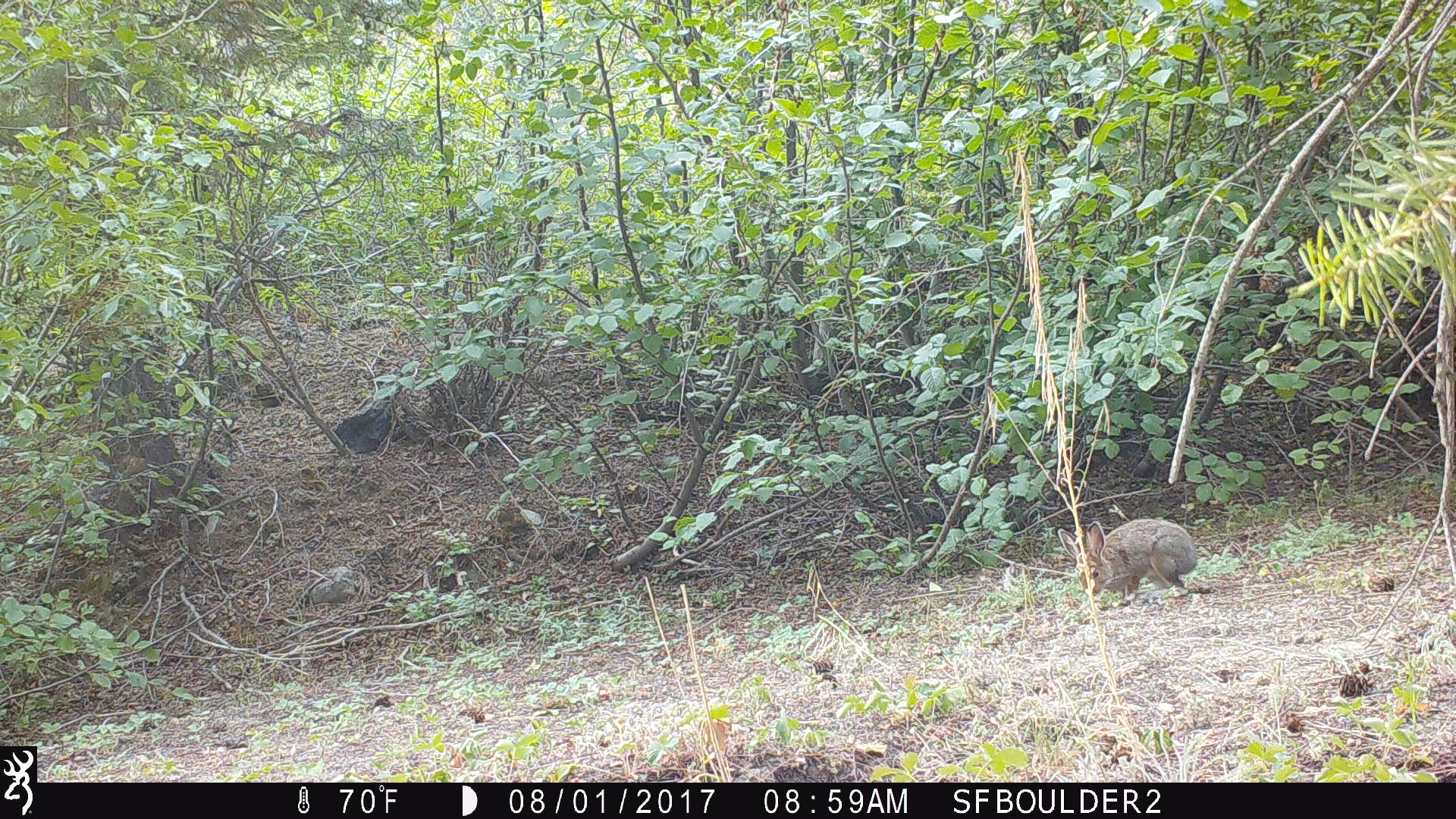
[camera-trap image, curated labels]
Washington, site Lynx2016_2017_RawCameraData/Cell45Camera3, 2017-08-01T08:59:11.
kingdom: Animalia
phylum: Chordata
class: Mammalia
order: Lagomorpha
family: Leporidae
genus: Lepus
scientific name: Lepus americanus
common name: snowshoe hare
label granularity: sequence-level